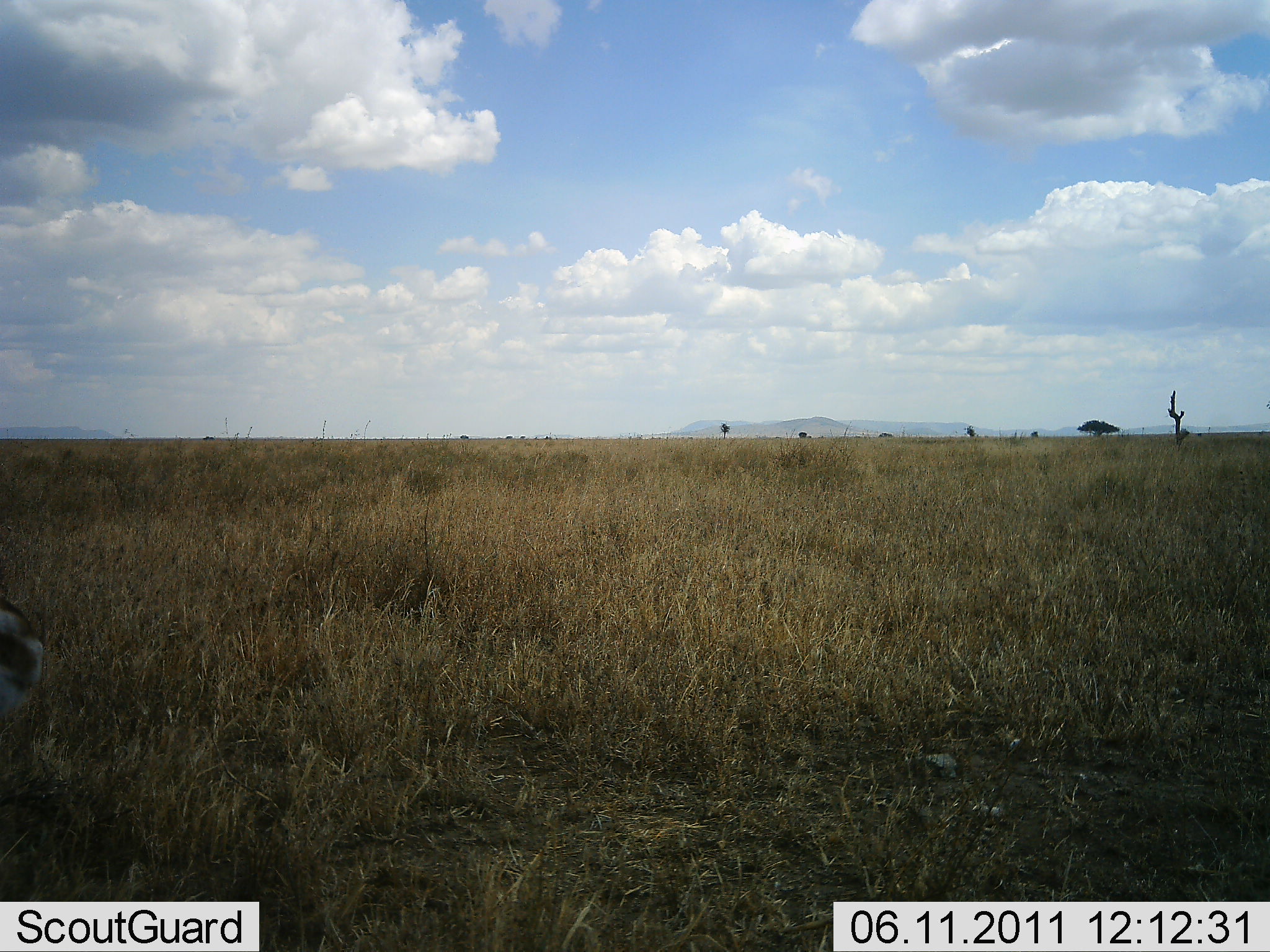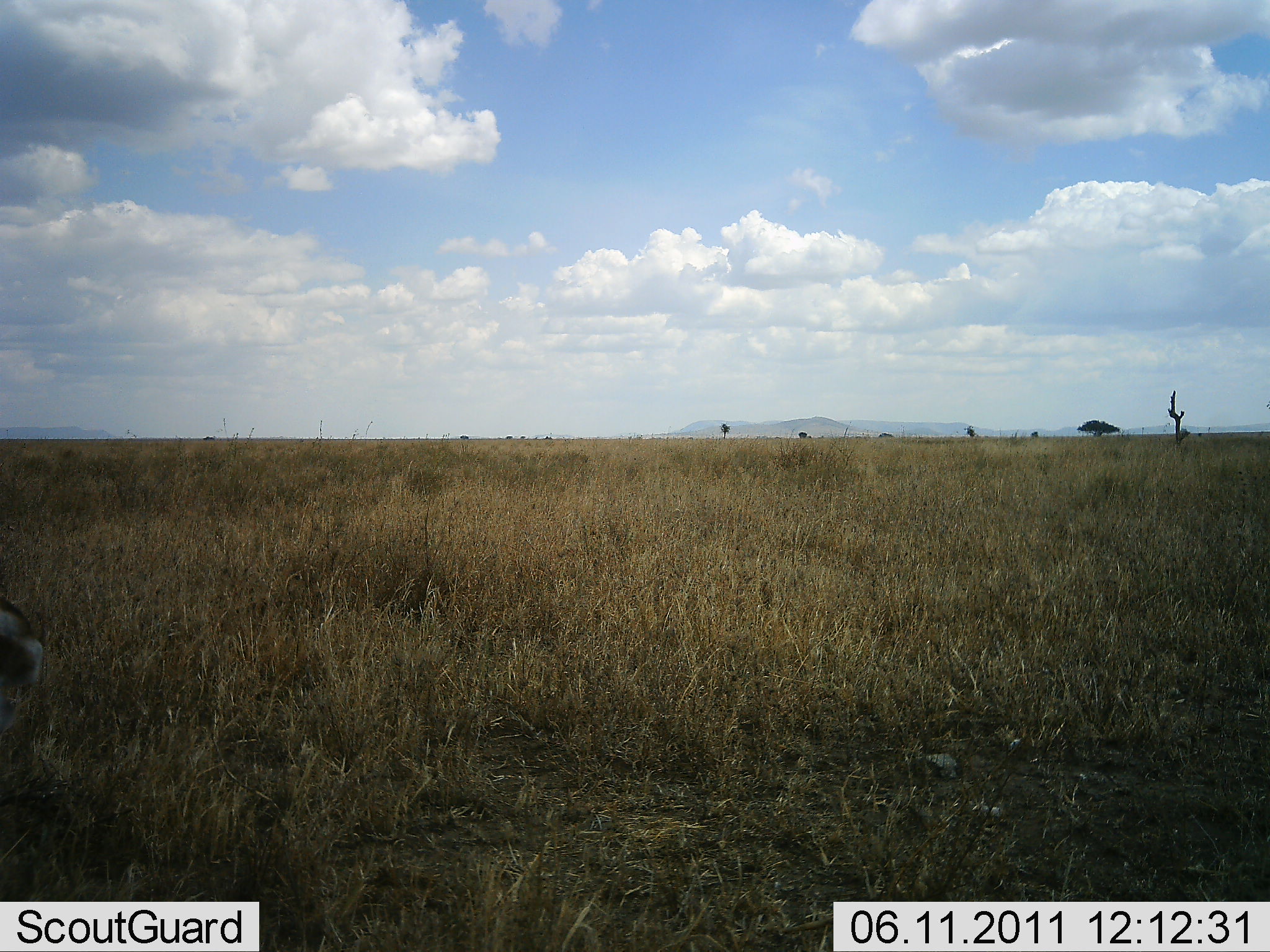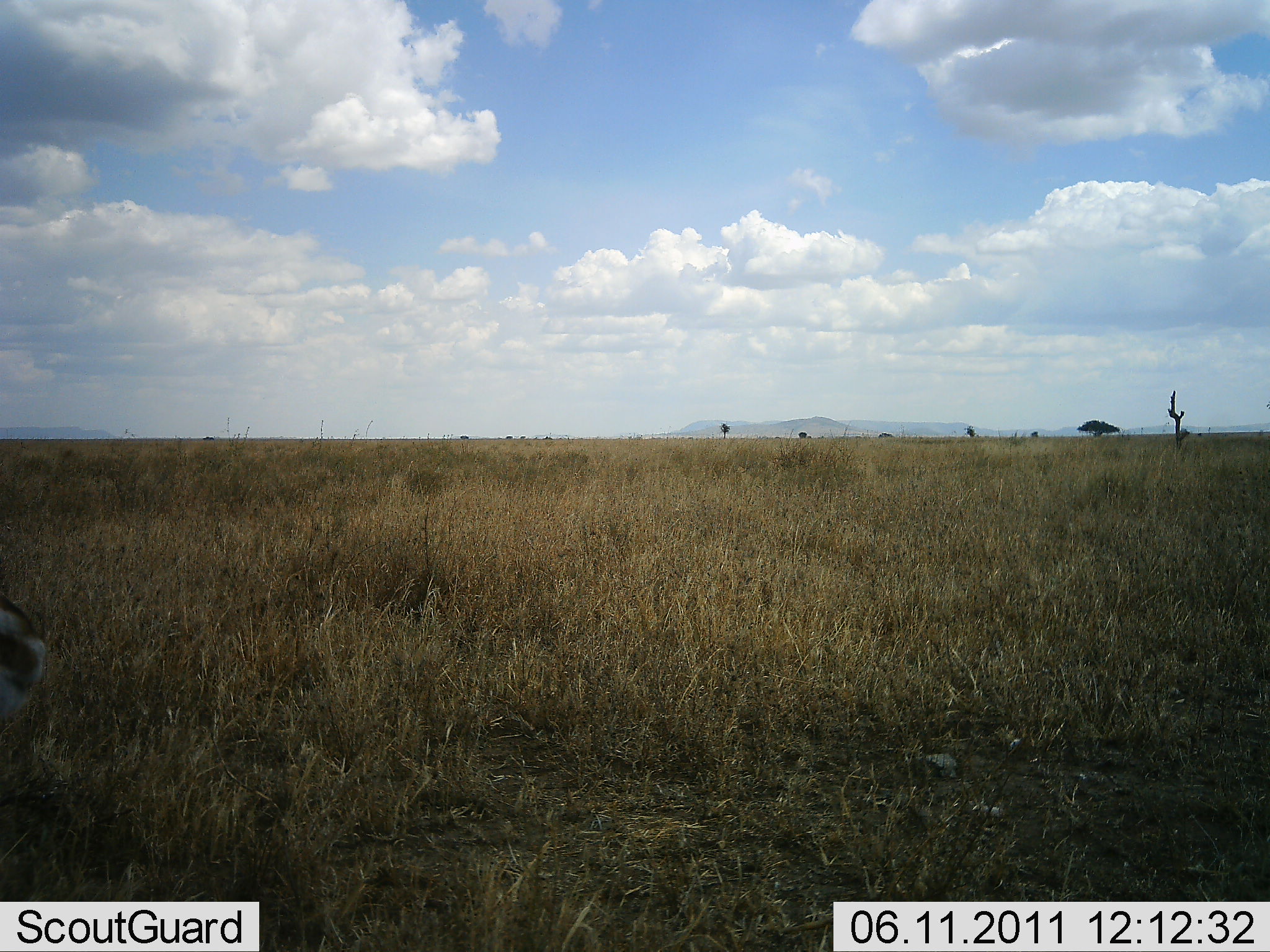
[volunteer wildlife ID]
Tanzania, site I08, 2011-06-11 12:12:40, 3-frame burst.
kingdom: Animalia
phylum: Chordata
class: Mammalia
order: Artiodactyla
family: Bovidae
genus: Eudorcas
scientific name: Eudorcas thomsonii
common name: thomson's gazelle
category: gazellethomsons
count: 1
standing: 25%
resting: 12%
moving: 0%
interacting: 0%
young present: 0%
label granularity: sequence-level